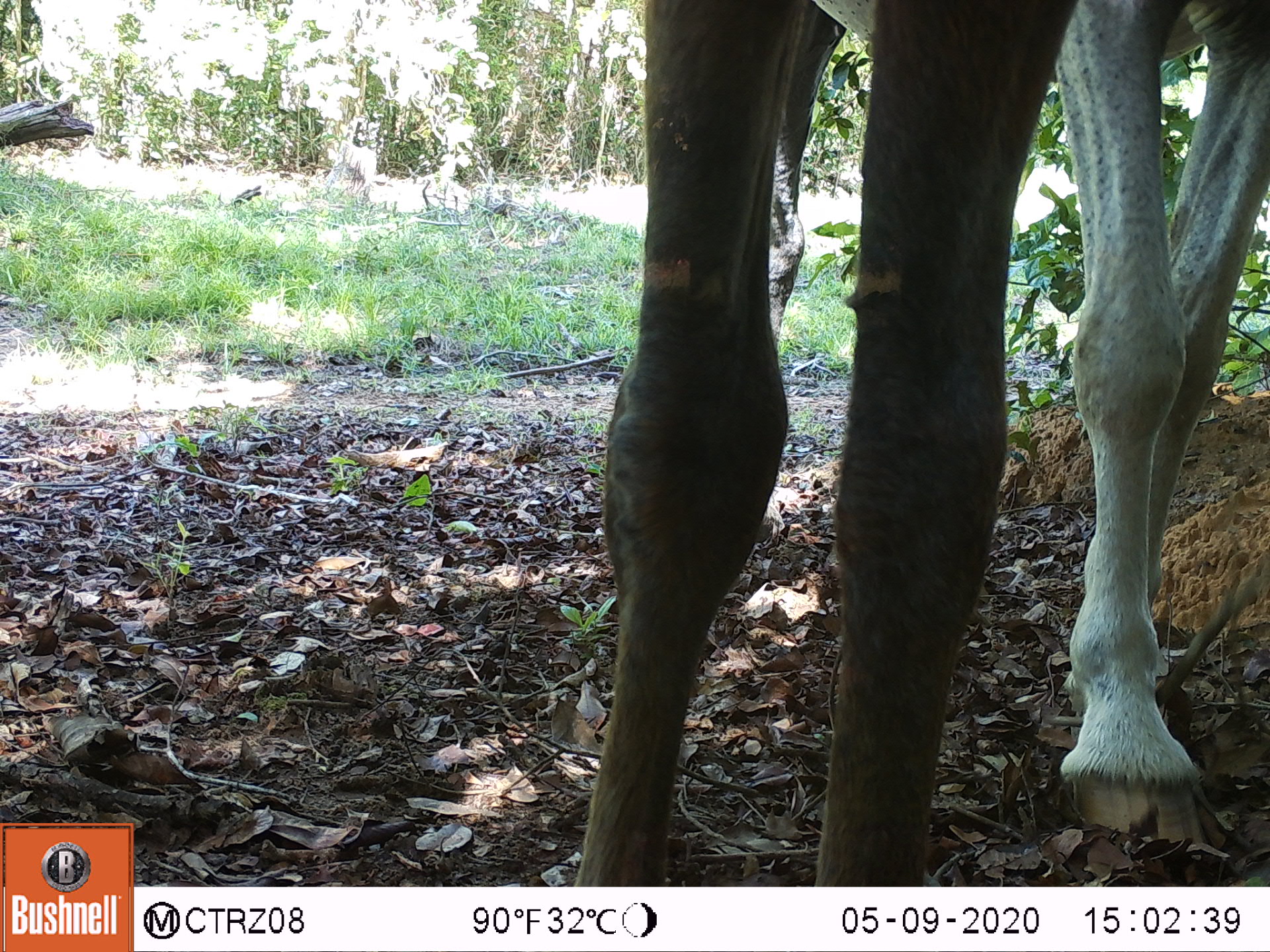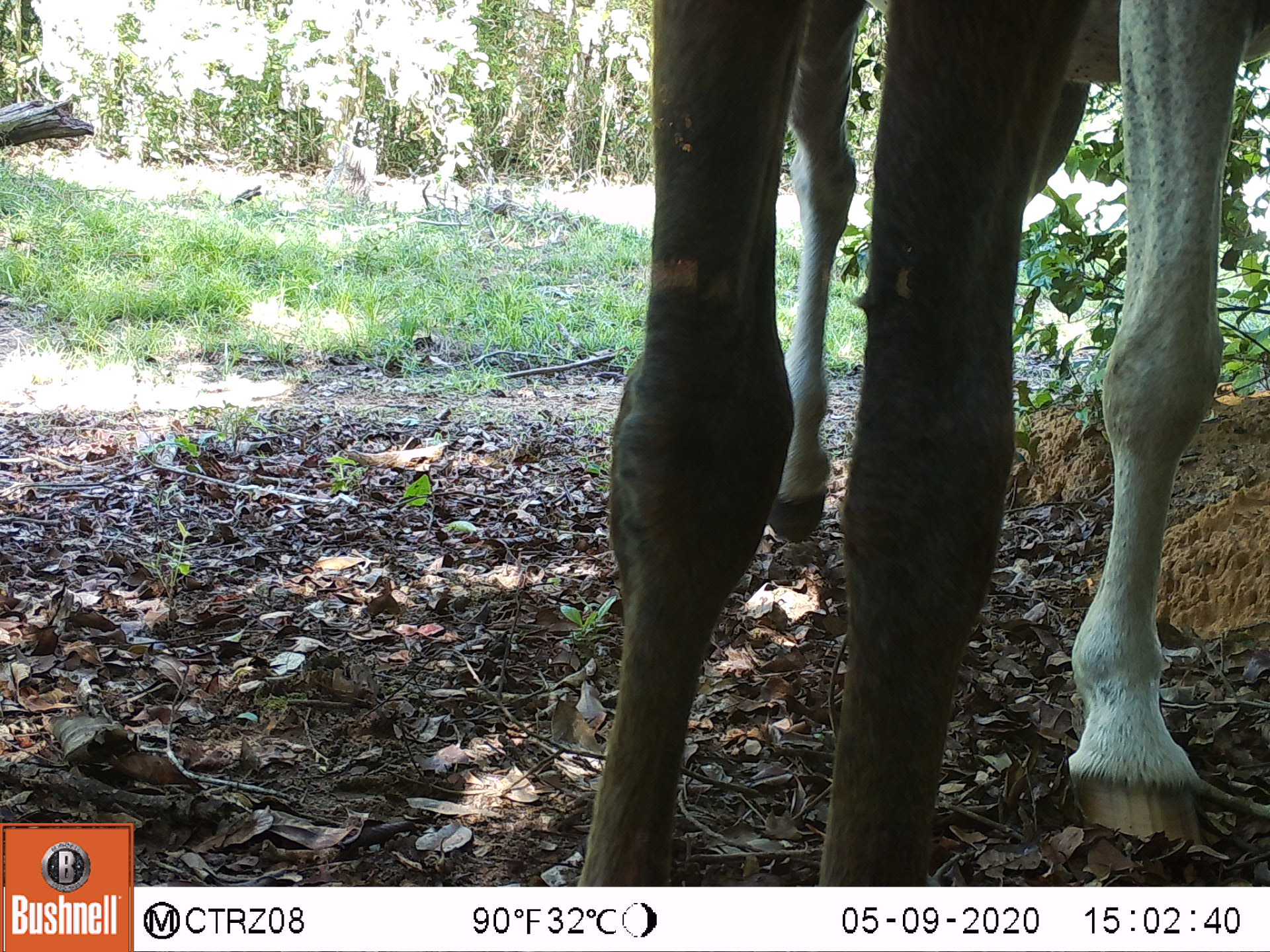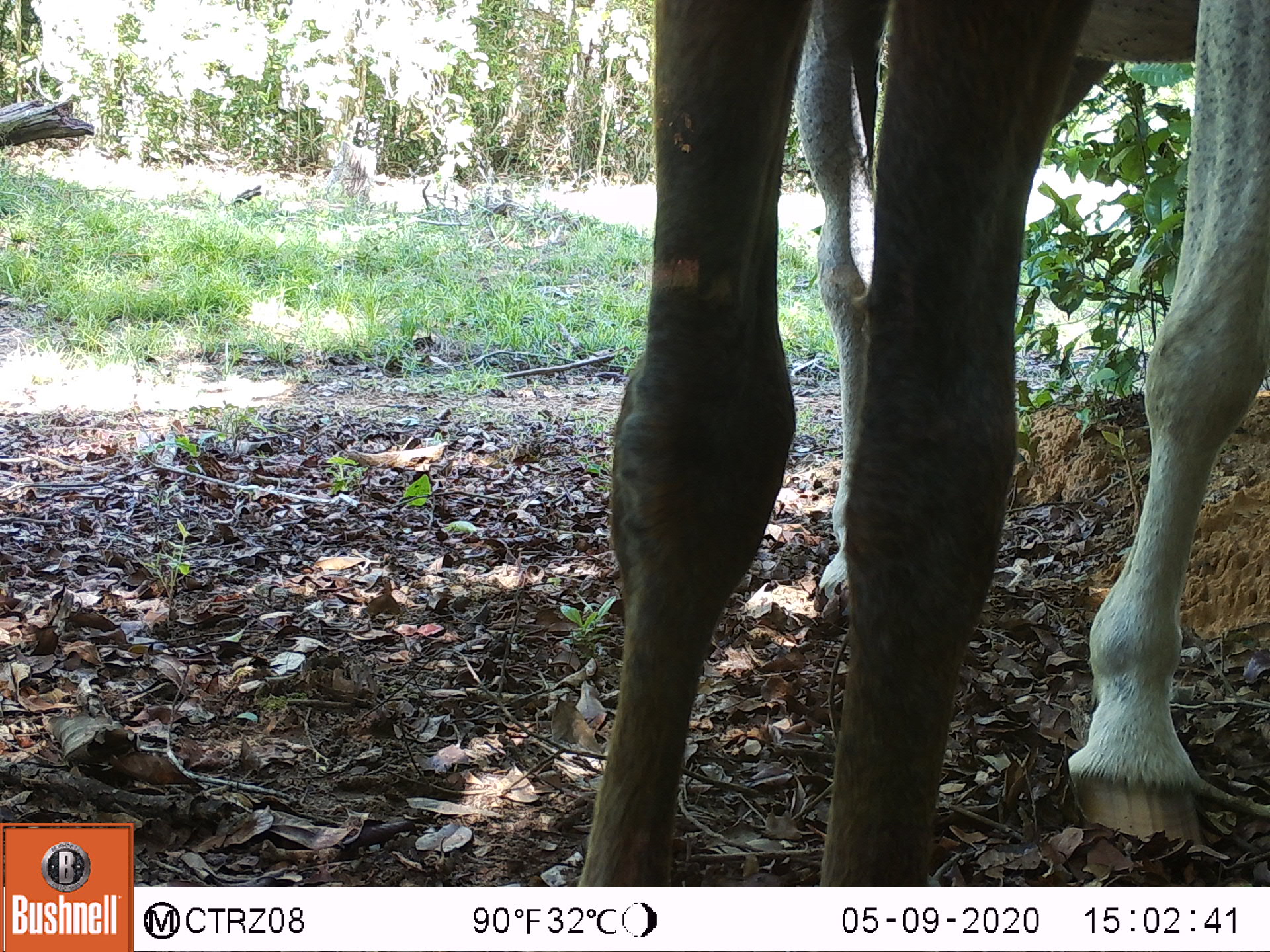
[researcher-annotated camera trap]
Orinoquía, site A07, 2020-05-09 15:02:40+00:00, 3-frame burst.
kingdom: Animalia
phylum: Chordata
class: Mammalia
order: Perissodactyla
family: Equidae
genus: Equus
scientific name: Equus caballus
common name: domestic horse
Domestic horse (Equus caballus).